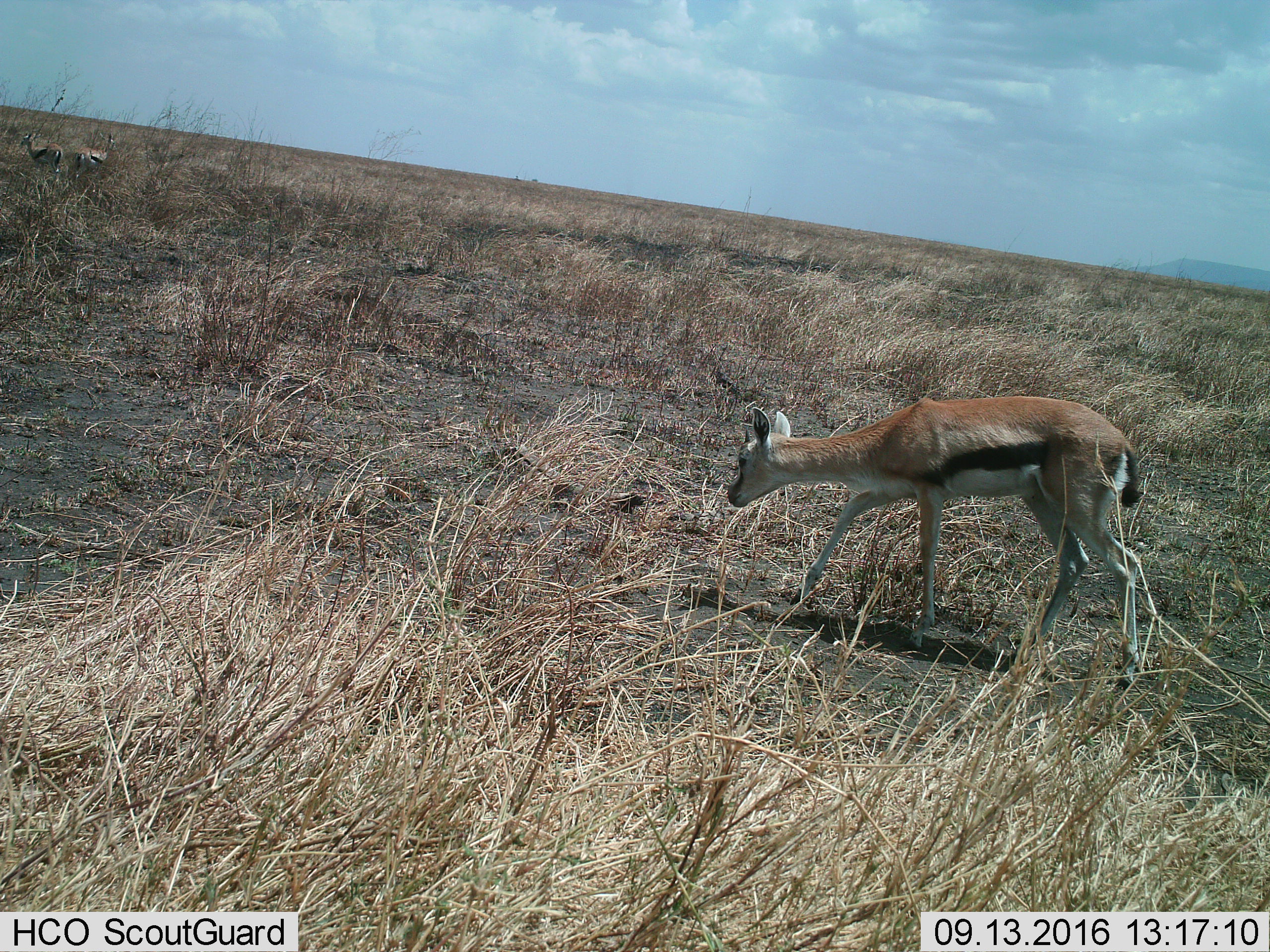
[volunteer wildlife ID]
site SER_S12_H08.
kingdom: Animalia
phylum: Chordata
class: Mammalia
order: Artiodactyla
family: Bovidae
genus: Eudorcas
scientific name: Eudorcas thomsonii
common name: thomson's gazelle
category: gazellethomsons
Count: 3.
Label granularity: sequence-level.